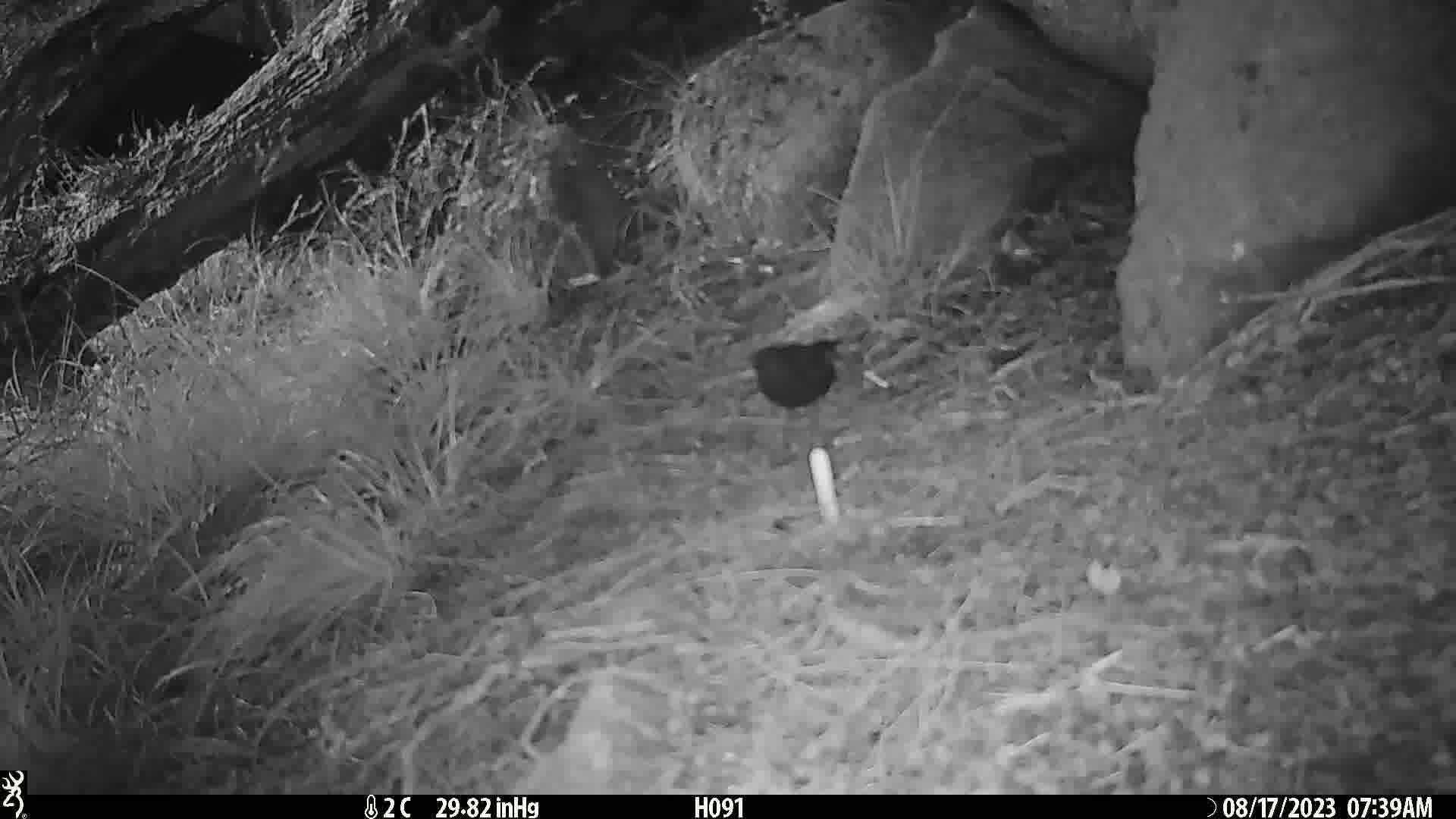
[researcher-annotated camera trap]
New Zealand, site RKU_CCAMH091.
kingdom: Animalia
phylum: Chordata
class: Aves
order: Passeriformes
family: Turdidae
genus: Turdus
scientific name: Turdus merula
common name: eurasian blackbird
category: blackbird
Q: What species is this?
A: Blackbird (eurasian blackbird) (Turdus merula).